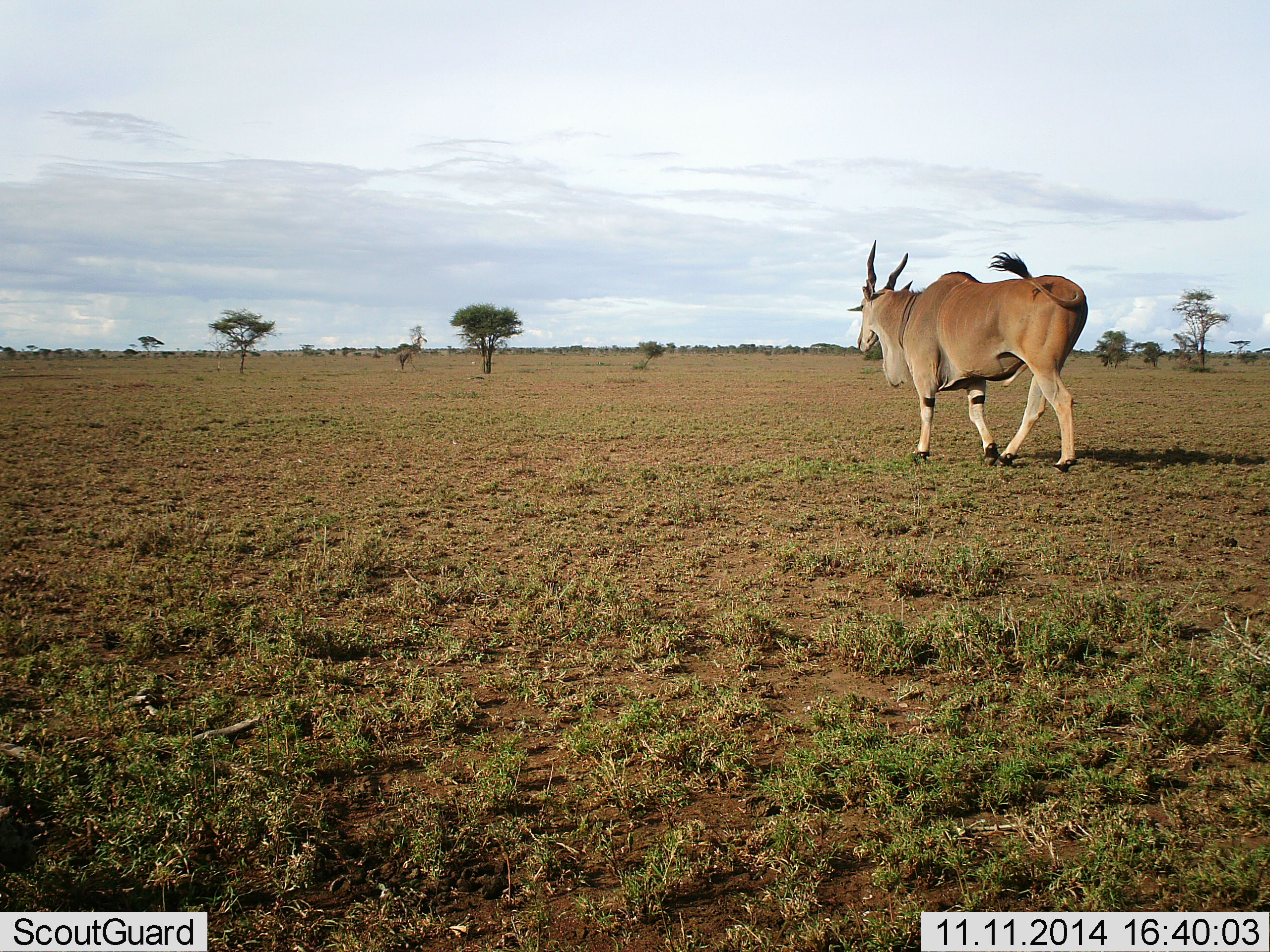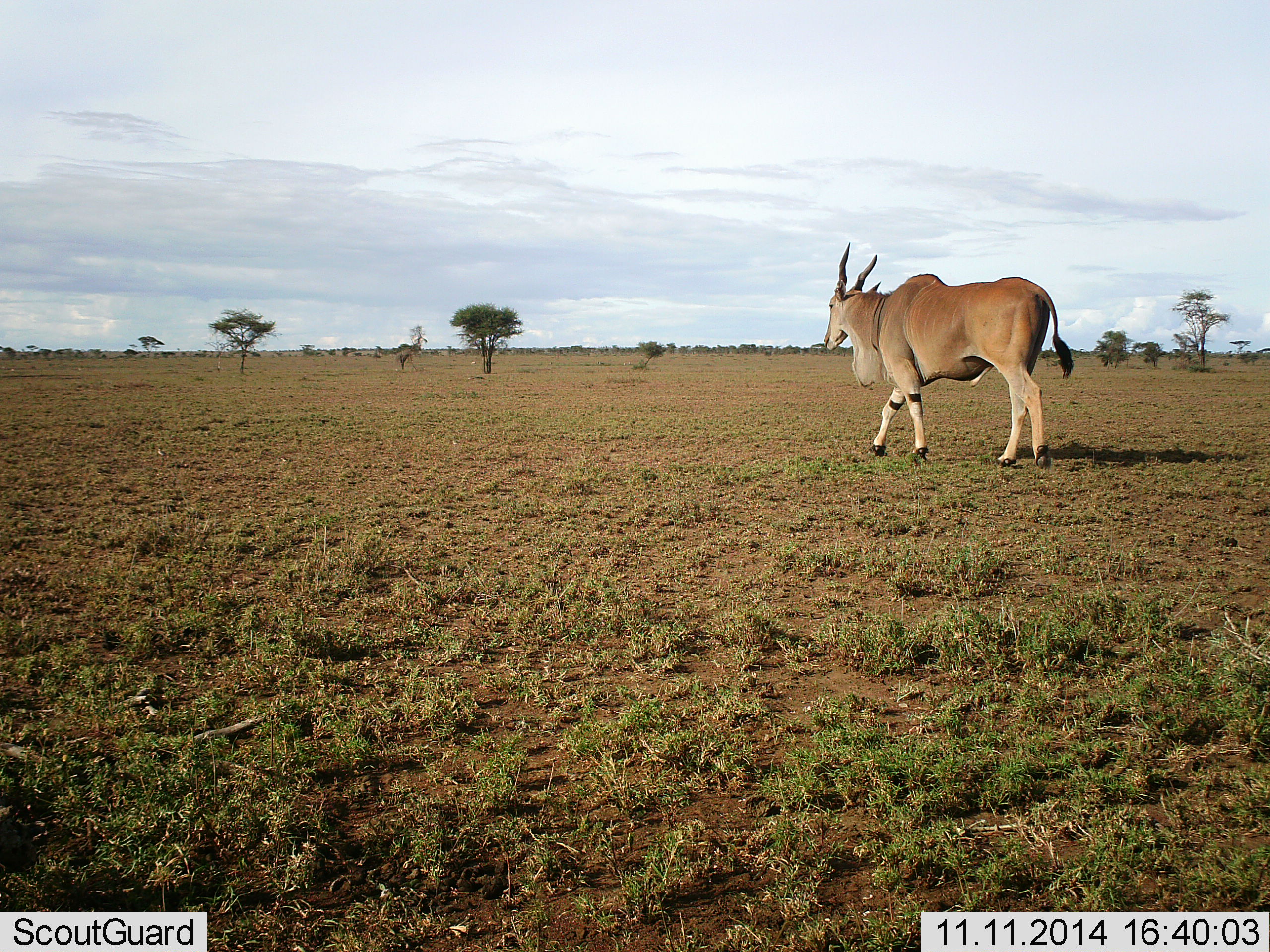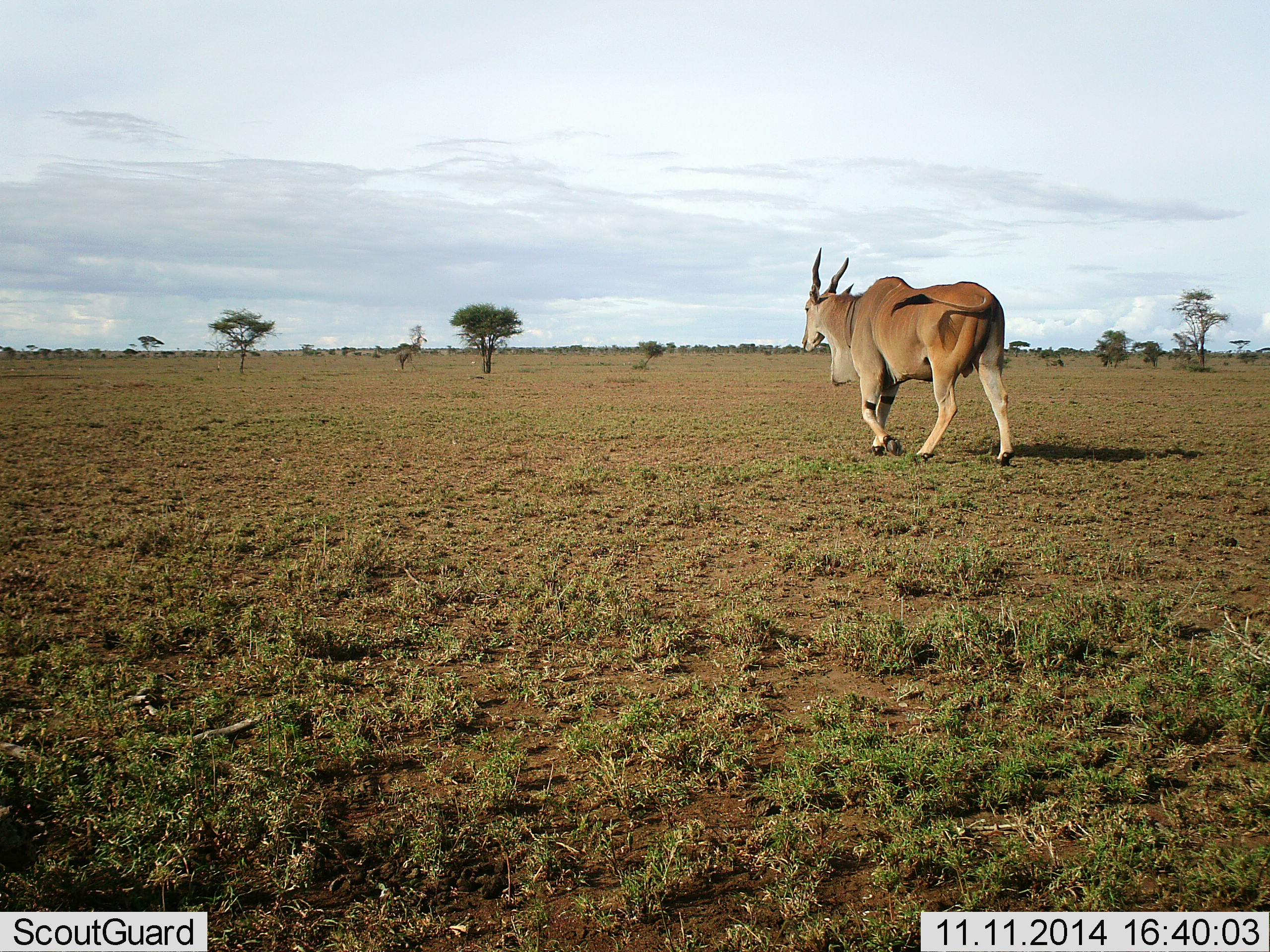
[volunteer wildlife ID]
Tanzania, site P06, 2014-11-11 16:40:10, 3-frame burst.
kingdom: Animalia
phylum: Chordata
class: Mammalia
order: Artiodactyla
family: Bovidae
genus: Tragelaphus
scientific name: Tragelaphus oryx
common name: eland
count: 1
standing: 0%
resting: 0%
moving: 100%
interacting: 0%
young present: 0%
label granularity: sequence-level